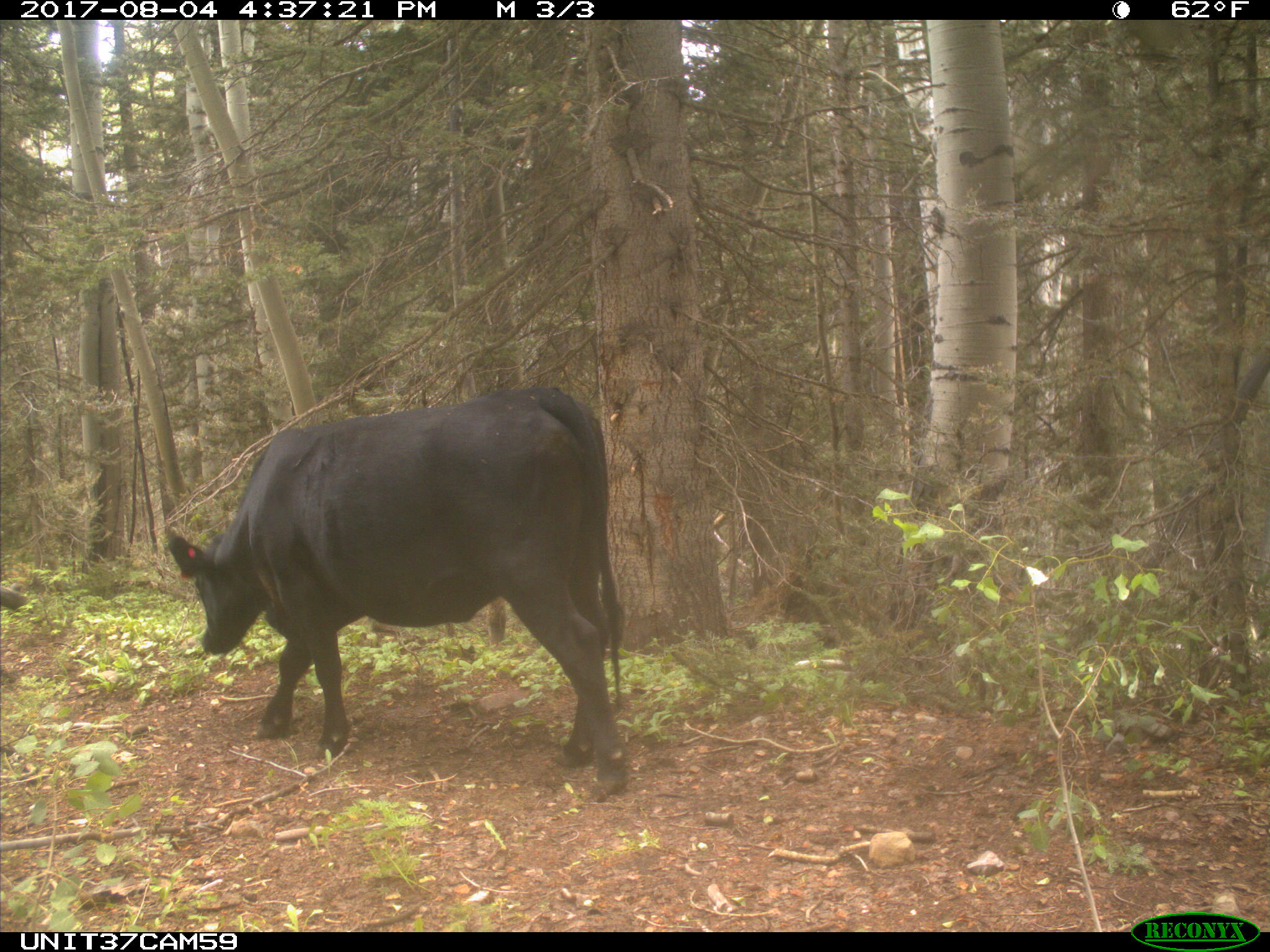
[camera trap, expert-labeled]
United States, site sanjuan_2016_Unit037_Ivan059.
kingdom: Animalia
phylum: Chordata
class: Mammalia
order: Artiodactyla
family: Bovidae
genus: Bos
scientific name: Bos taurus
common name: domestic cow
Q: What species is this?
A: Bos taurus (domestic cow).